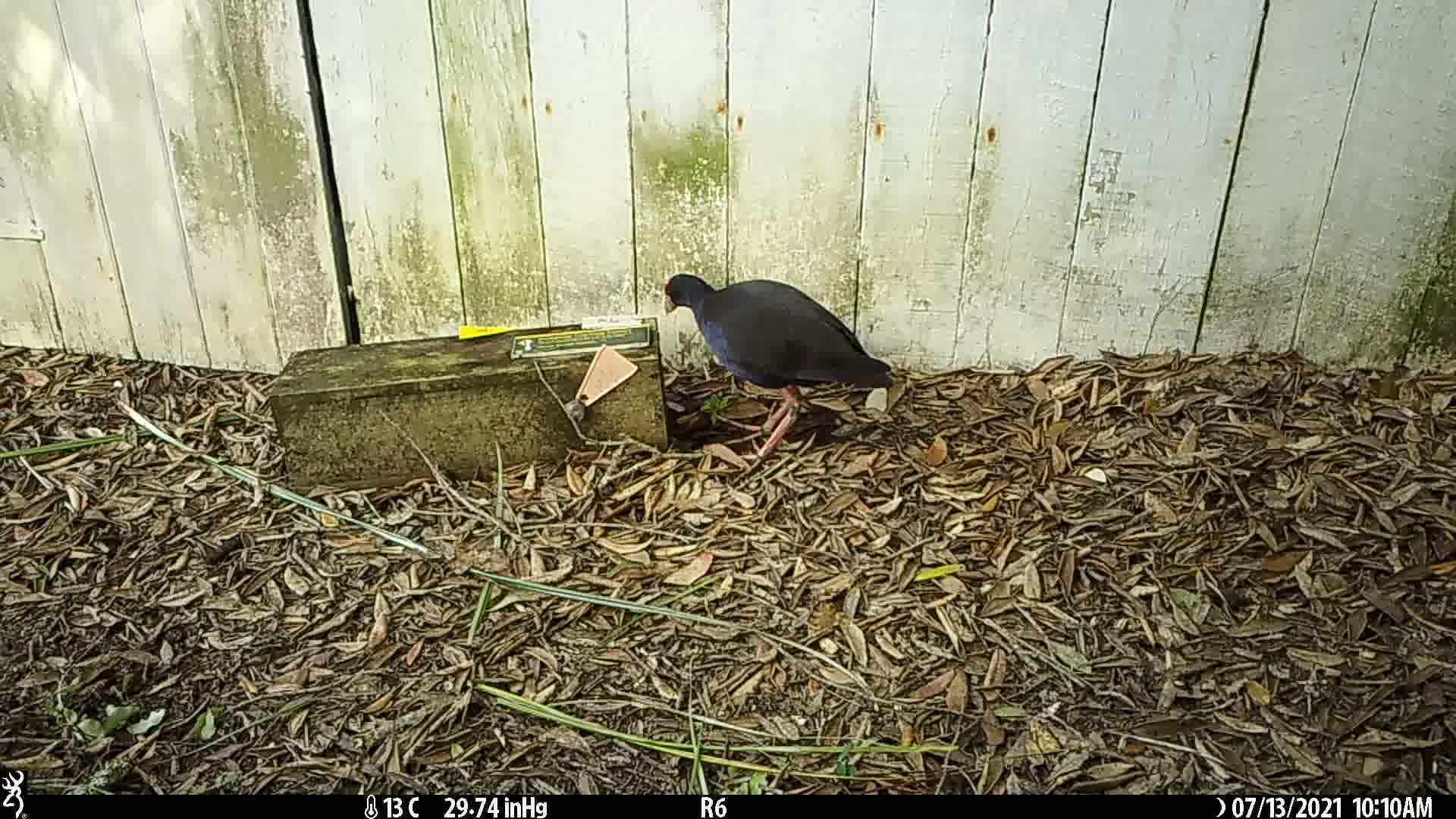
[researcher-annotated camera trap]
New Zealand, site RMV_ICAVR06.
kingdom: Animalia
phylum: Chordata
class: Aves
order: Gruiformes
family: Rallidae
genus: Porphyrio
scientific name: Porphyrio melanotus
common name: australasian swamphen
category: pukeko